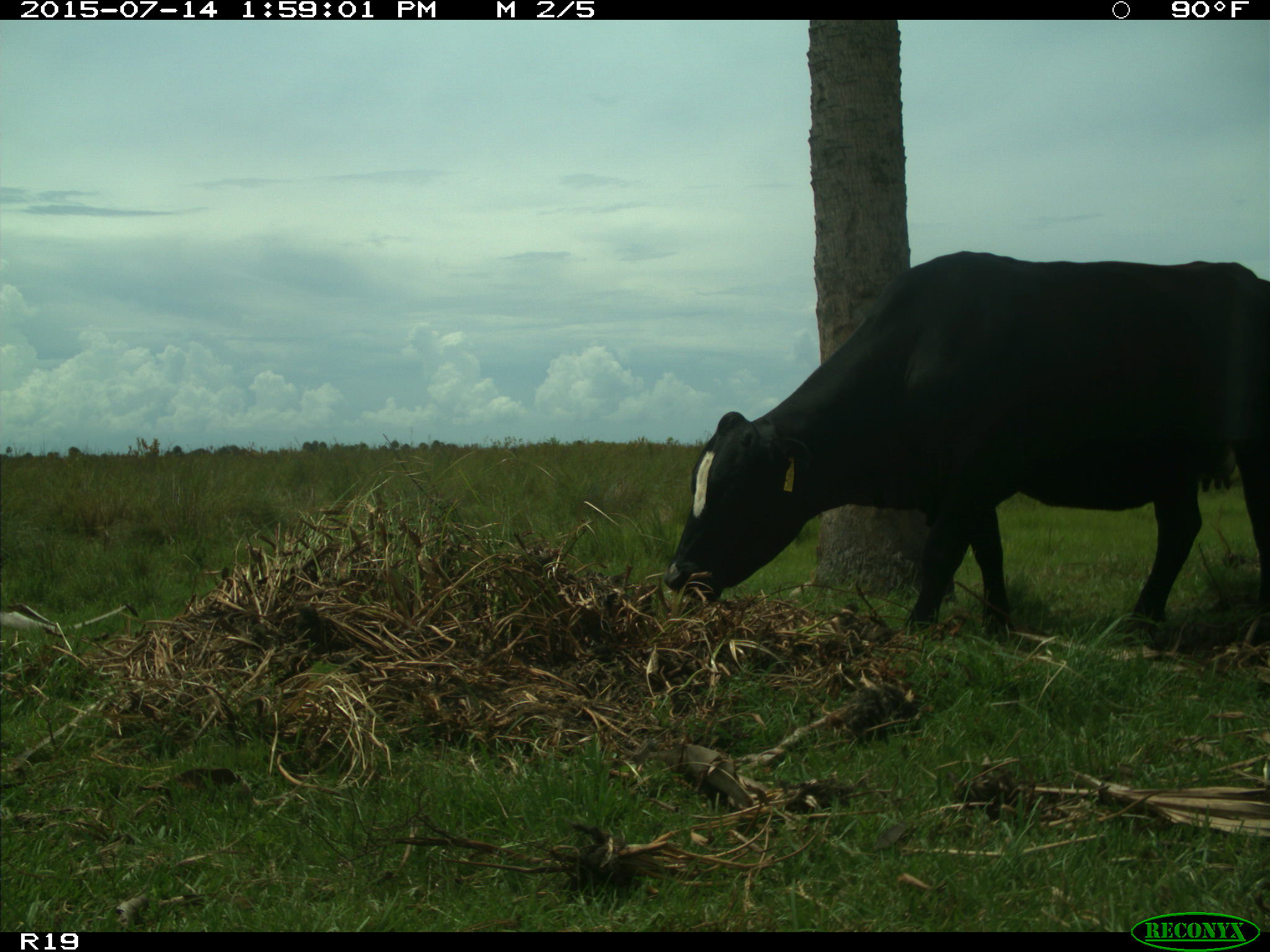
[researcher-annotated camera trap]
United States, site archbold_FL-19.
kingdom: Animalia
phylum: Chordata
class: Mammalia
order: Artiodactyla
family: Bovidae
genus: Bos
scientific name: Bos taurus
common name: domestic cow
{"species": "Bos taurus (domestic cow)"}